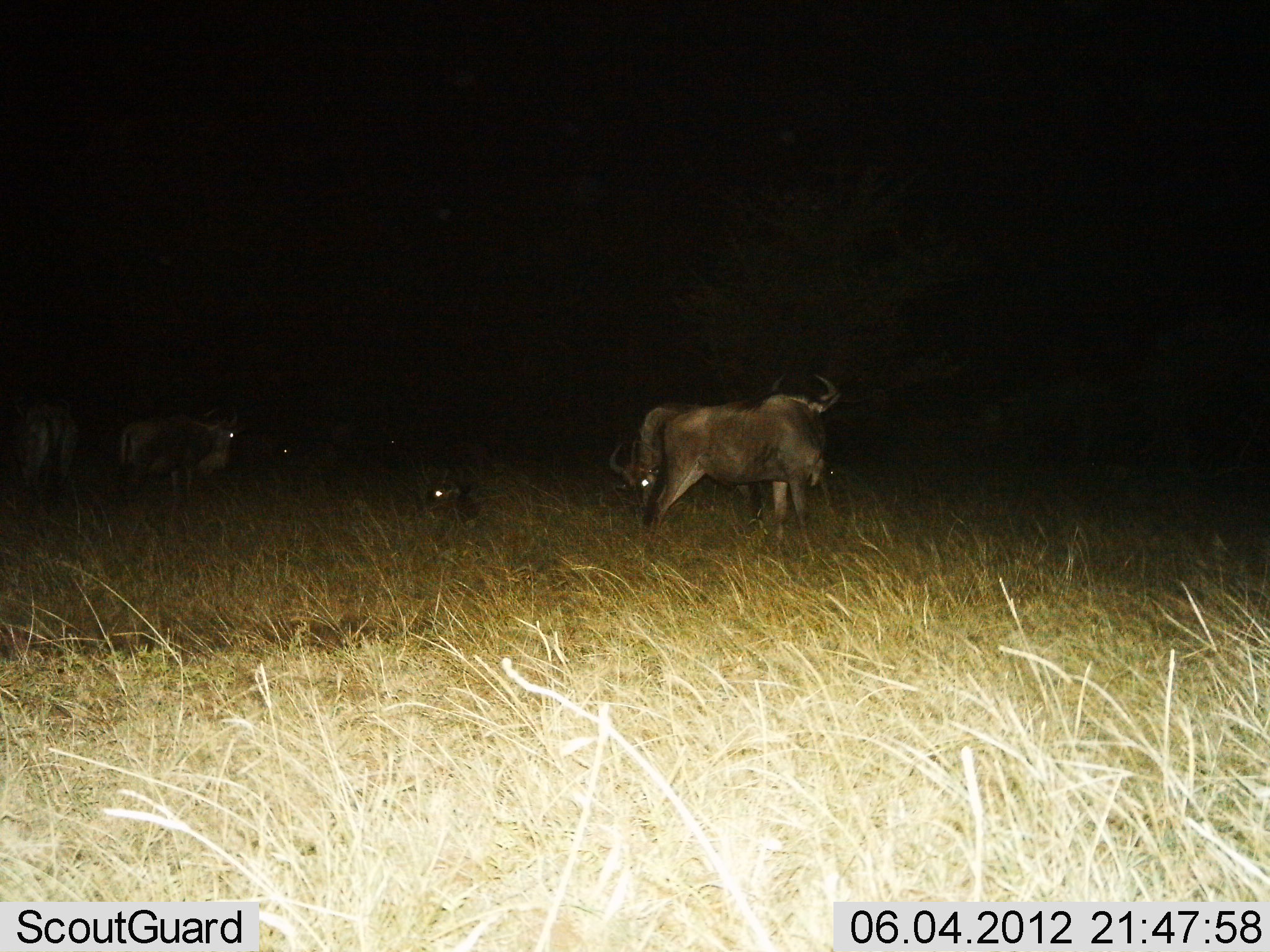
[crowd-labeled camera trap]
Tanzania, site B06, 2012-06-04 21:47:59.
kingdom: Animalia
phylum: Chordata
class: Mammalia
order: Artiodactyla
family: Bovidae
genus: Connochaetes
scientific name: Connochaetes taurinus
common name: blue wildebeest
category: wildebeest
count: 6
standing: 100%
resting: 80%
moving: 0%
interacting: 0%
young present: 0%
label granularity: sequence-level